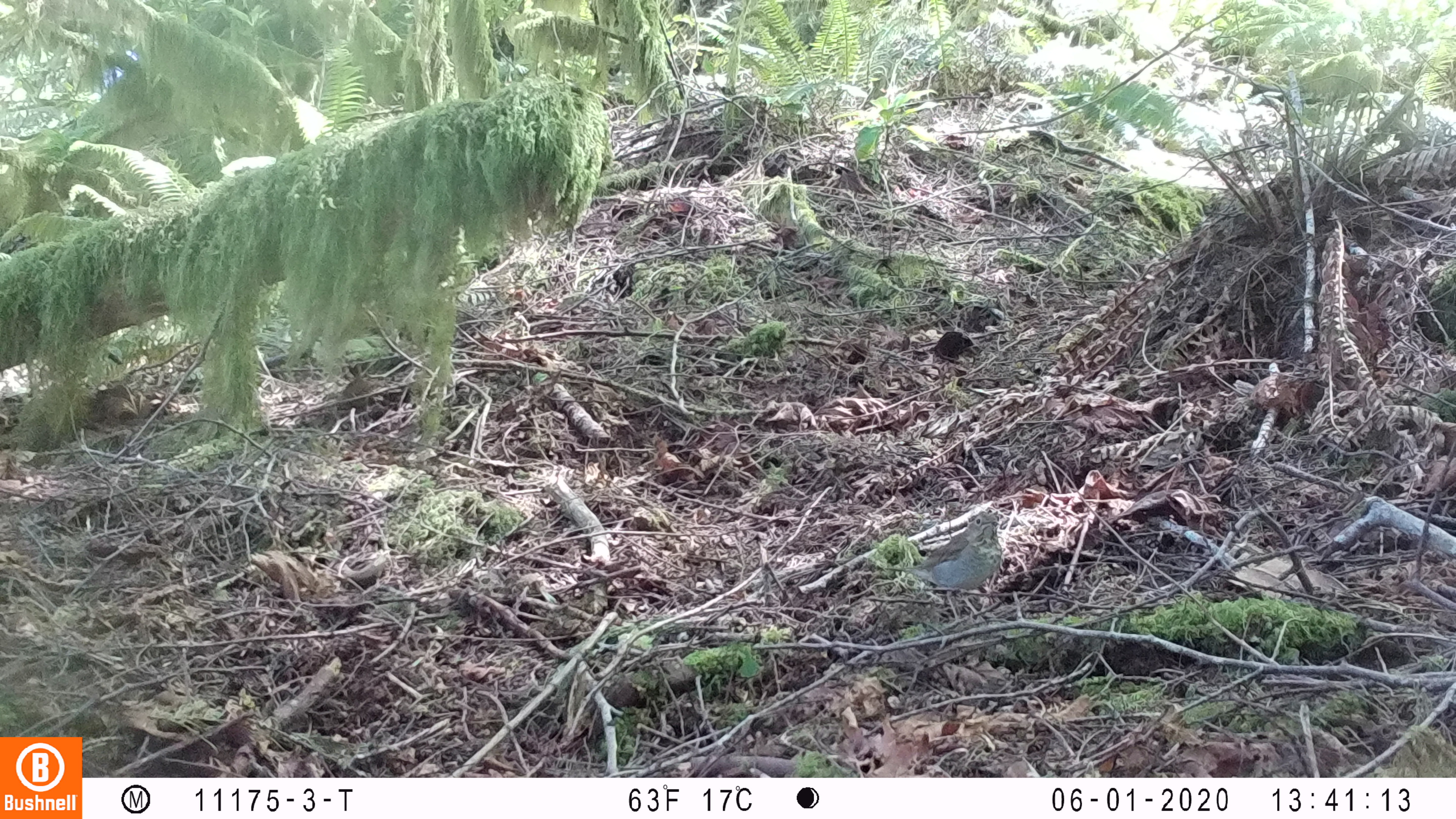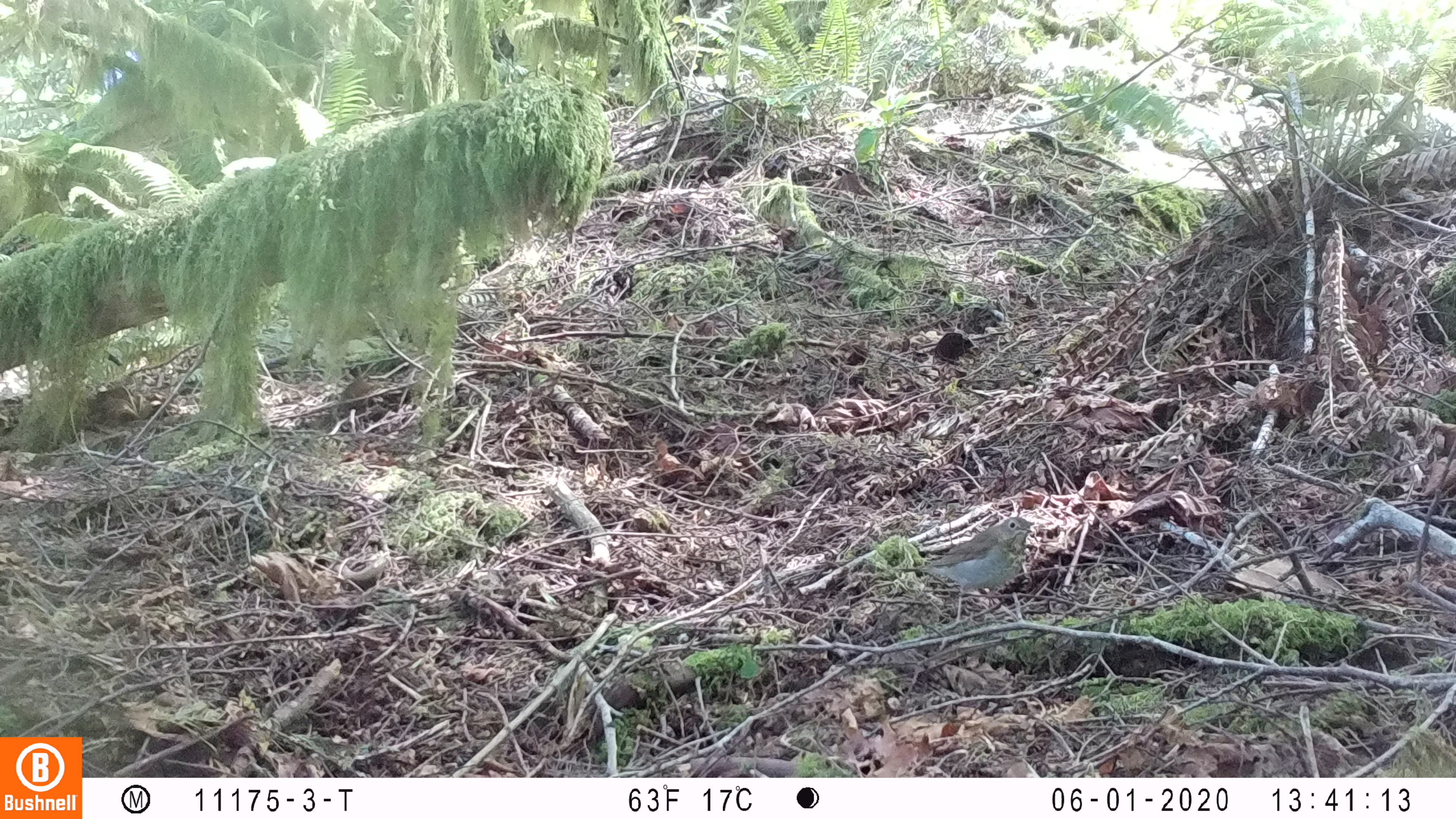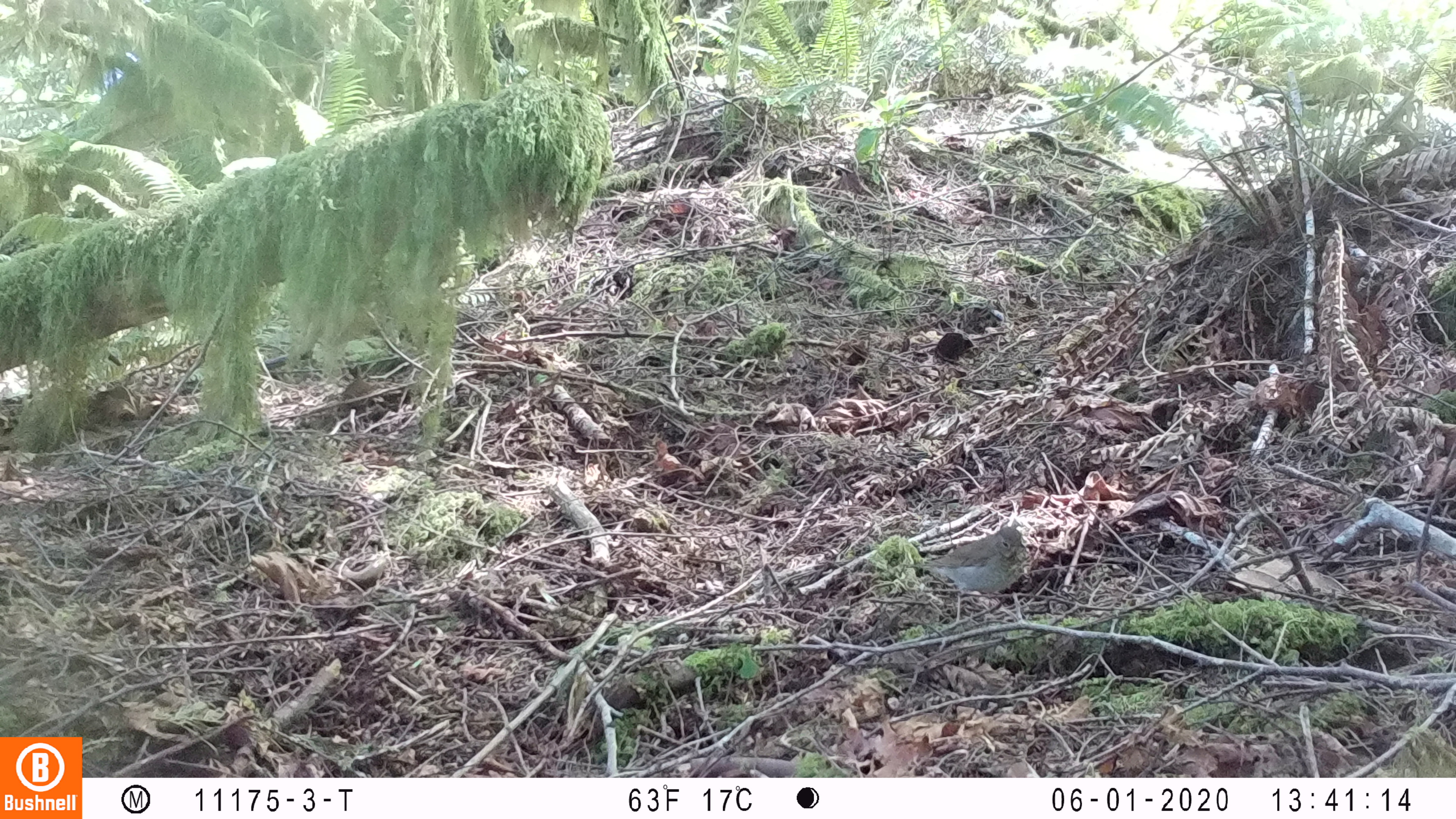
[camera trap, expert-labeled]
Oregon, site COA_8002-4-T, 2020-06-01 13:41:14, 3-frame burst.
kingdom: Animalia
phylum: Chordata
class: Aves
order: Passeriformes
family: Turdidae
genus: Catharus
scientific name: Catharus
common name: brown thrushes and nightingale-thrushes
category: catharus species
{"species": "catharus species (brown thrushes and nightingale-thrushes) (Catharus)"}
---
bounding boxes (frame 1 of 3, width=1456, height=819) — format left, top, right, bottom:
catharus species: 876, 503, 1020, 633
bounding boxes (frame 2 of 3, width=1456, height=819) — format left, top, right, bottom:
catharus species: 886, 503, 1050, 635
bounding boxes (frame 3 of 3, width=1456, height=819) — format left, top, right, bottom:
catharus species: 891, 517, 1042, 634